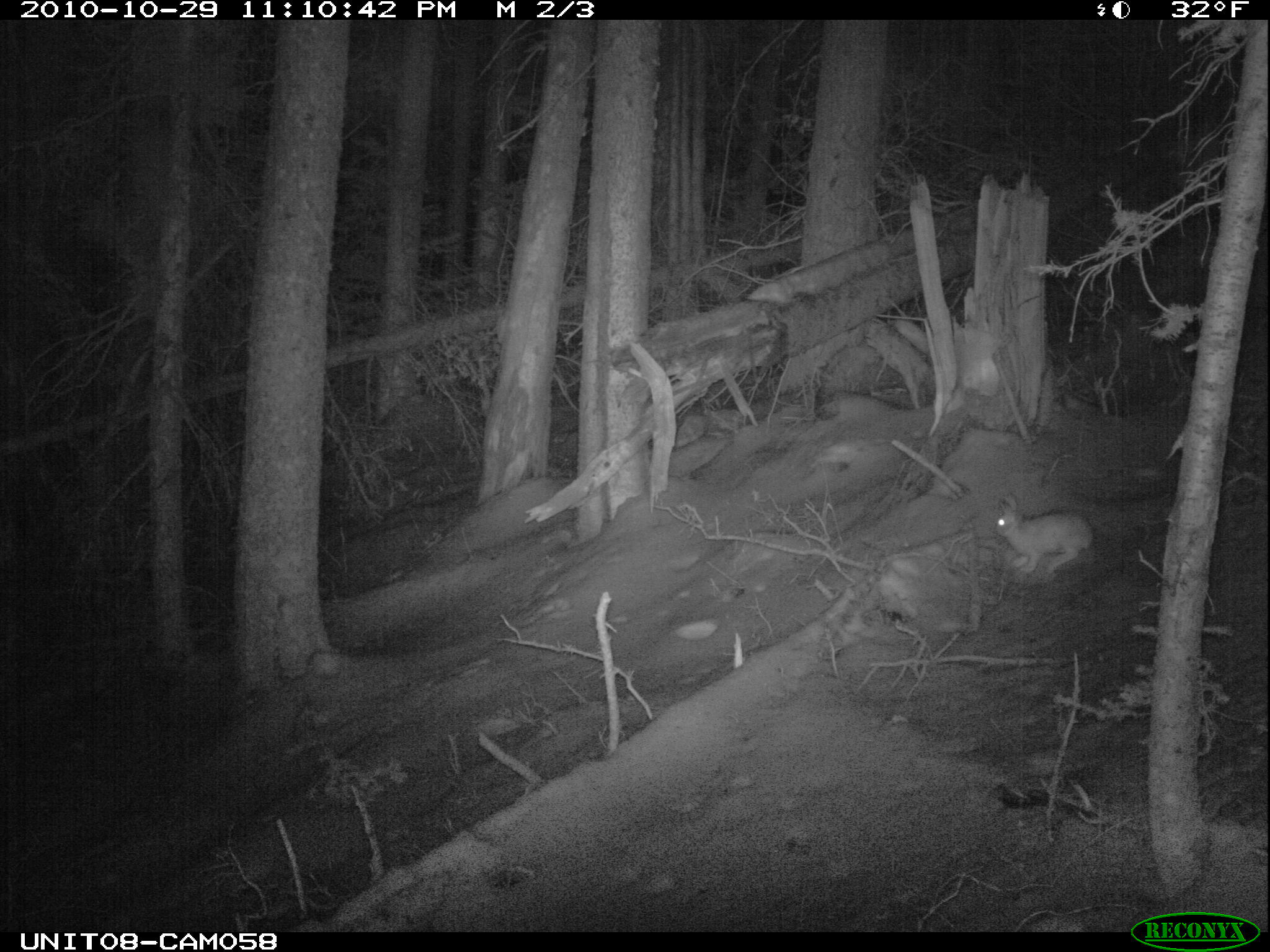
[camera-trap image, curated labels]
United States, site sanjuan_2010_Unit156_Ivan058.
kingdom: Animalia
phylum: Chordata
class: Mammalia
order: Lagomorpha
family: Leporidae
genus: Lepus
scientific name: Lepus americanus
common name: snowshoe hare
Lepus americanus (snowshoe hare).